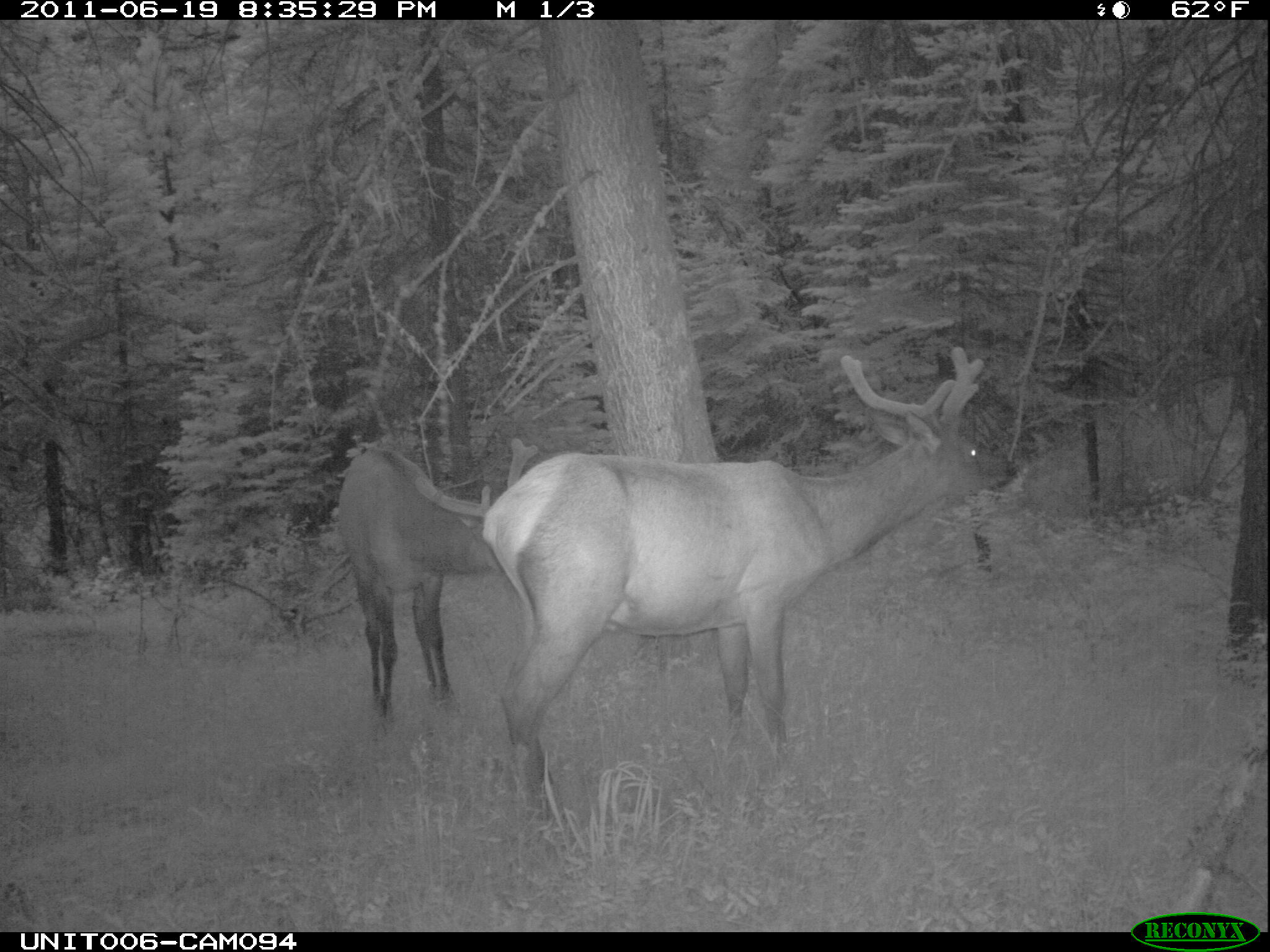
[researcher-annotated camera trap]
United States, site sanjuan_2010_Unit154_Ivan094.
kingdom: Animalia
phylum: Chordata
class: Mammalia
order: Artiodactyla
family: Cervidae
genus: Cervus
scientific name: Cervus elaphus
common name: red deer